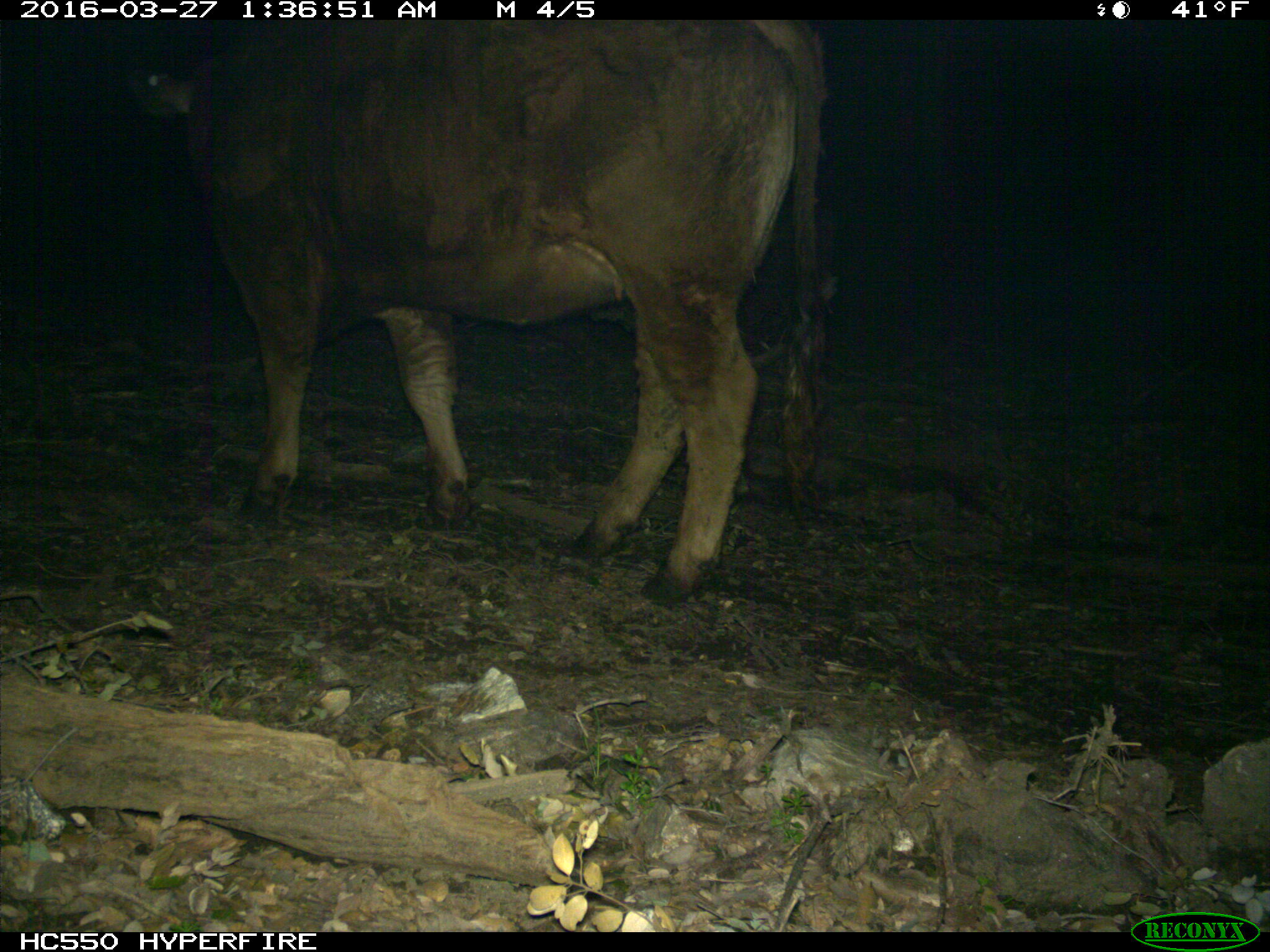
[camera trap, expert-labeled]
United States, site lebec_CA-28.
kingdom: Animalia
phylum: Chordata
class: Mammalia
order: Artiodactyla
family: Bovidae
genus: Bos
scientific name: Bos taurus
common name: domestic cow